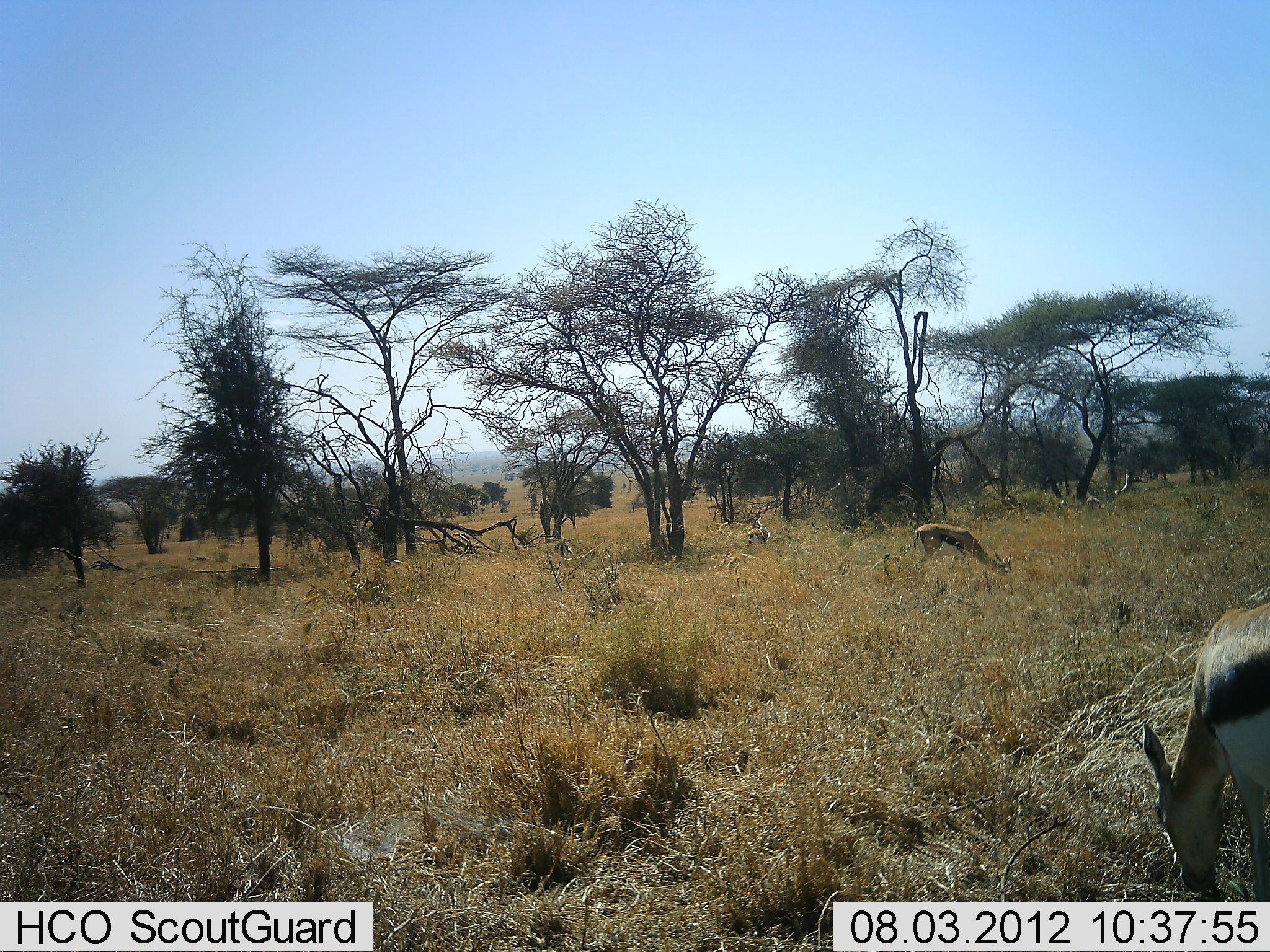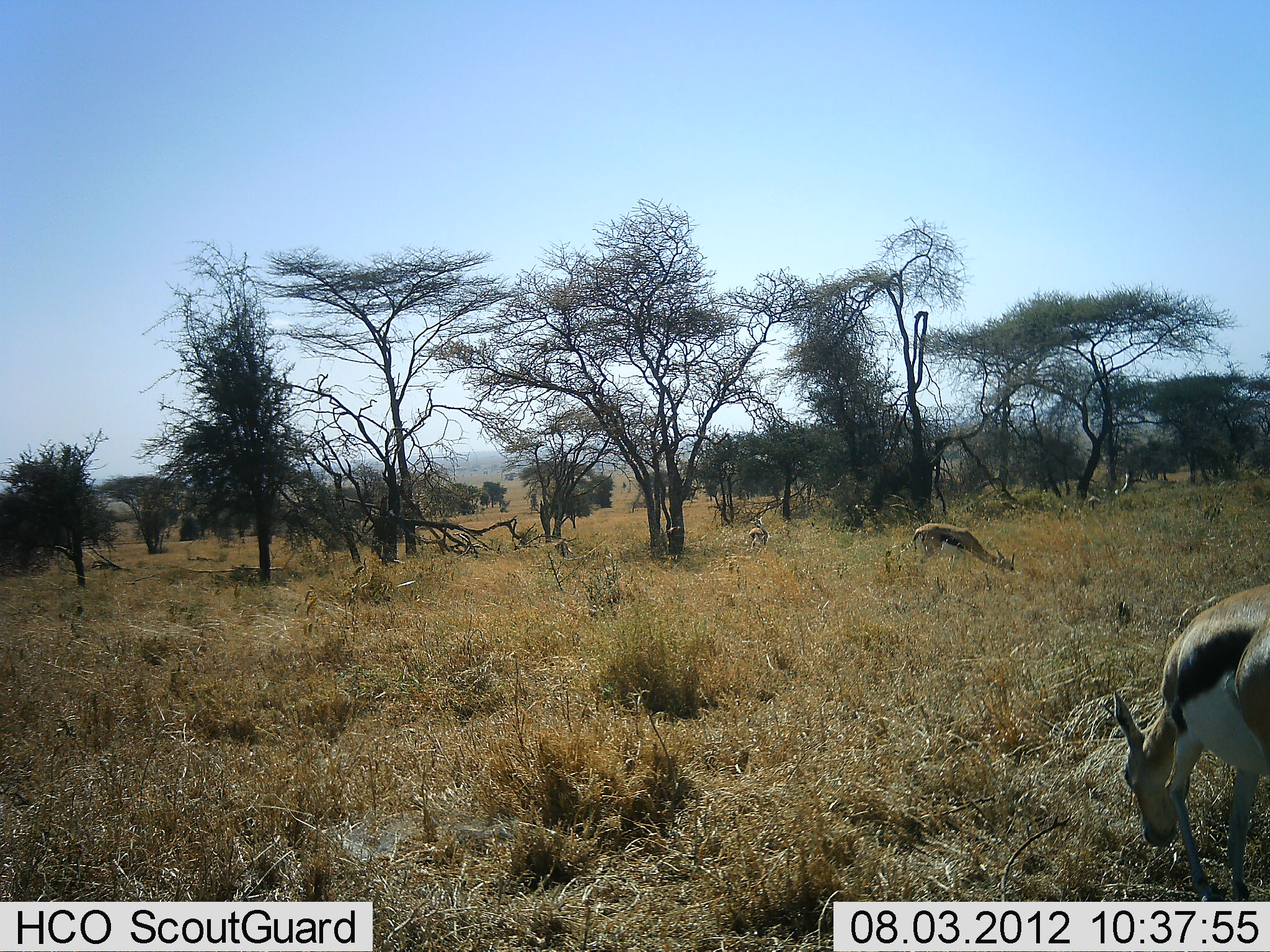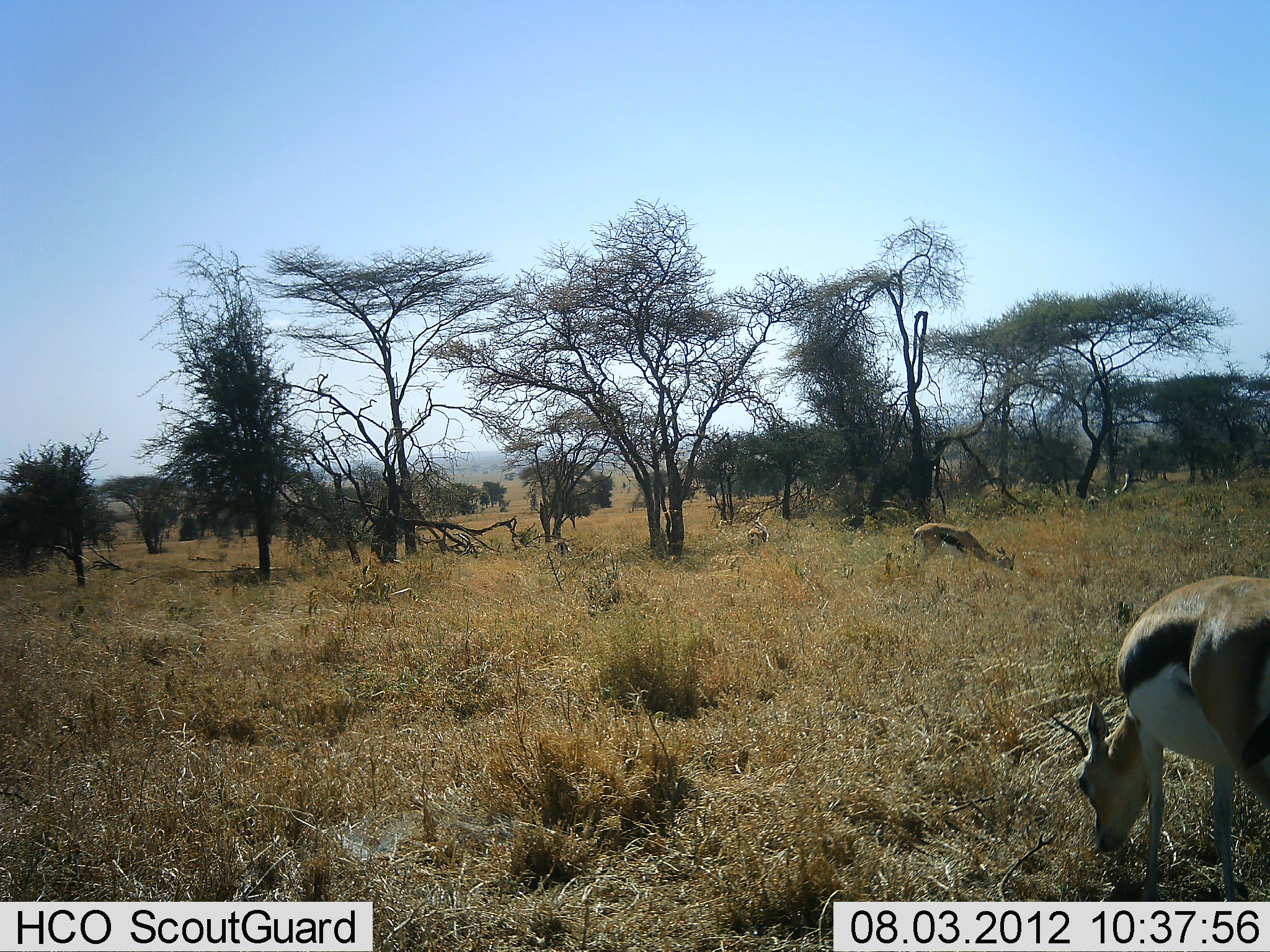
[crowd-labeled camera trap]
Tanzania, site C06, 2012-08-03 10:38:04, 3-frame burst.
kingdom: Animalia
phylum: Chordata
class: Mammalia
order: Artiodactyla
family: Bovidae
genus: Eudorcas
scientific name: Eudorcas thomsonii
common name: thomson's gazelle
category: gazellethomsons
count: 3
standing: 50%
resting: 0%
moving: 0%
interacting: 0%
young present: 0%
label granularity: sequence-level